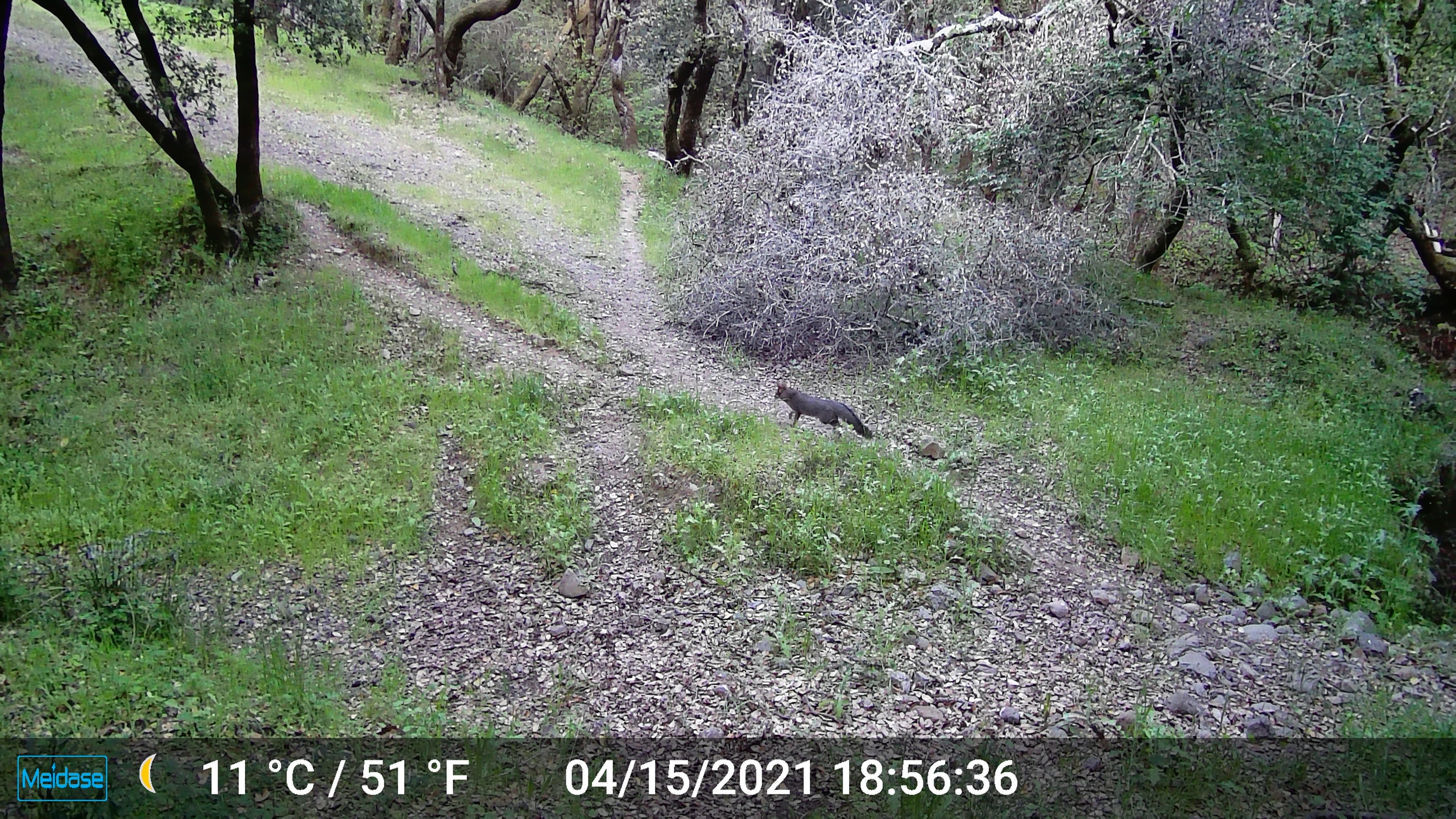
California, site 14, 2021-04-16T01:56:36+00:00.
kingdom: Animalia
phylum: Chordata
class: Mammalia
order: Carnivora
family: Canidae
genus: Urocyon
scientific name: Urocyon cinereoargenteus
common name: gray fox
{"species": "gray fox (Urocyon cinereoargenteus)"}